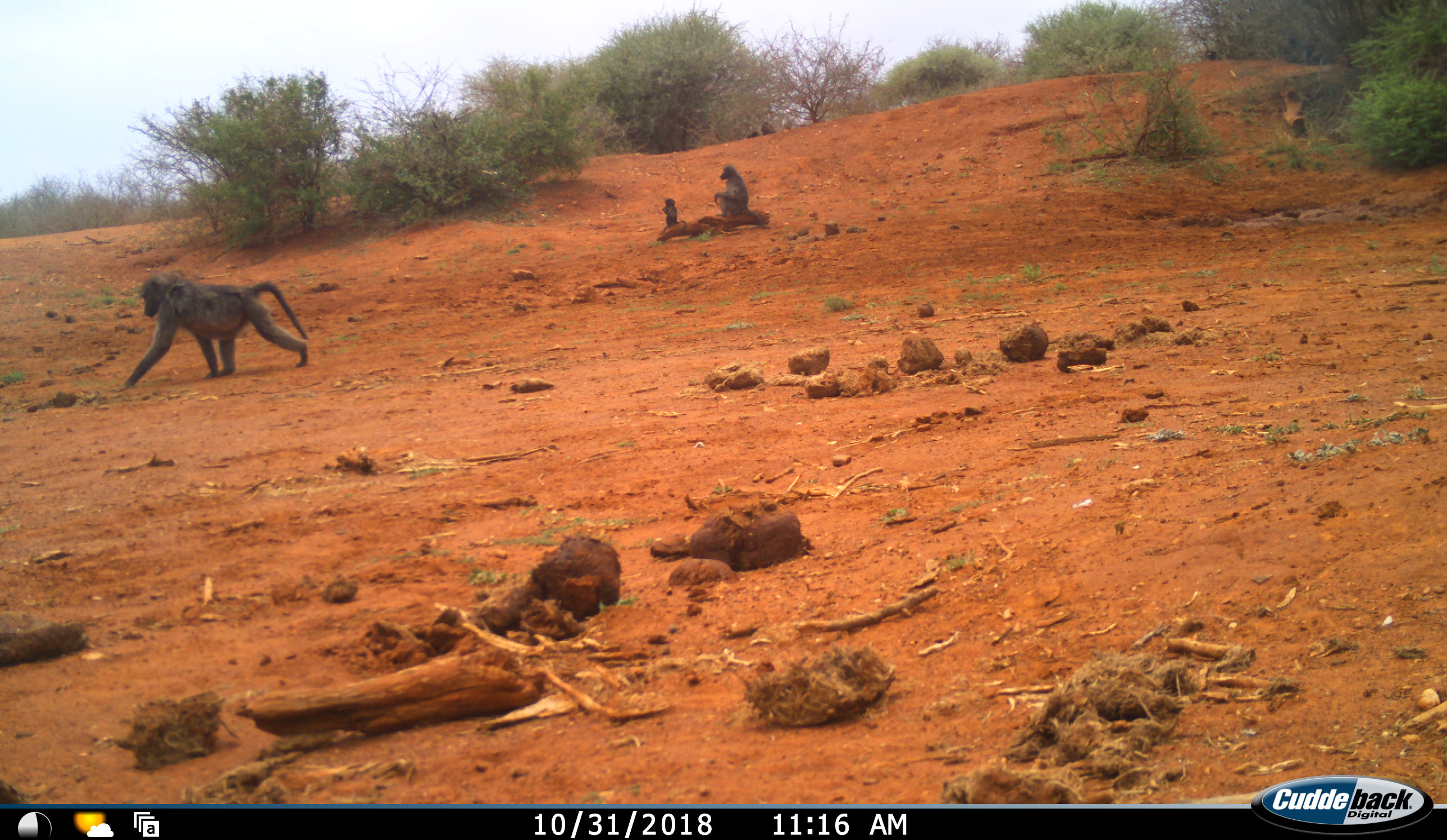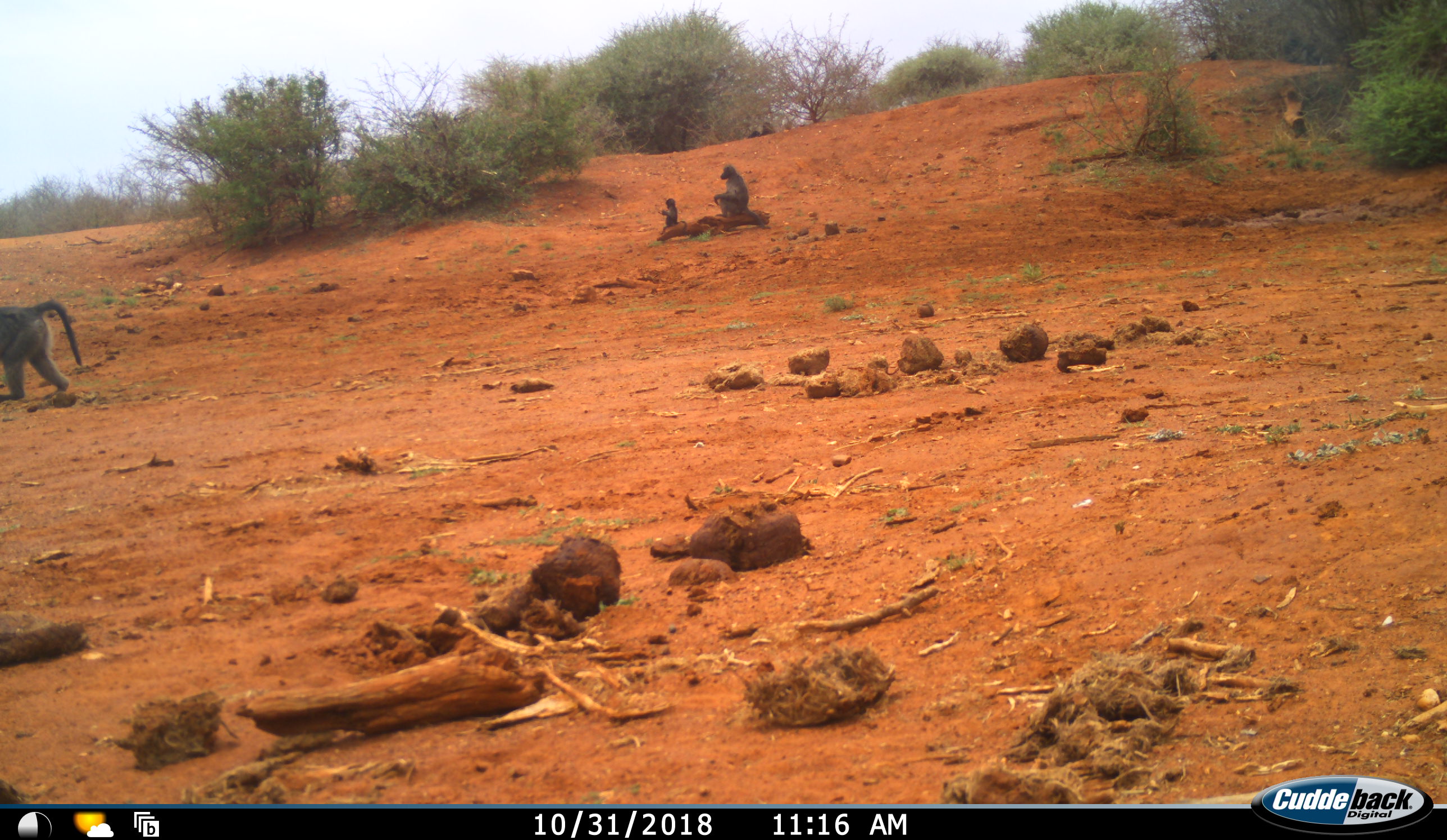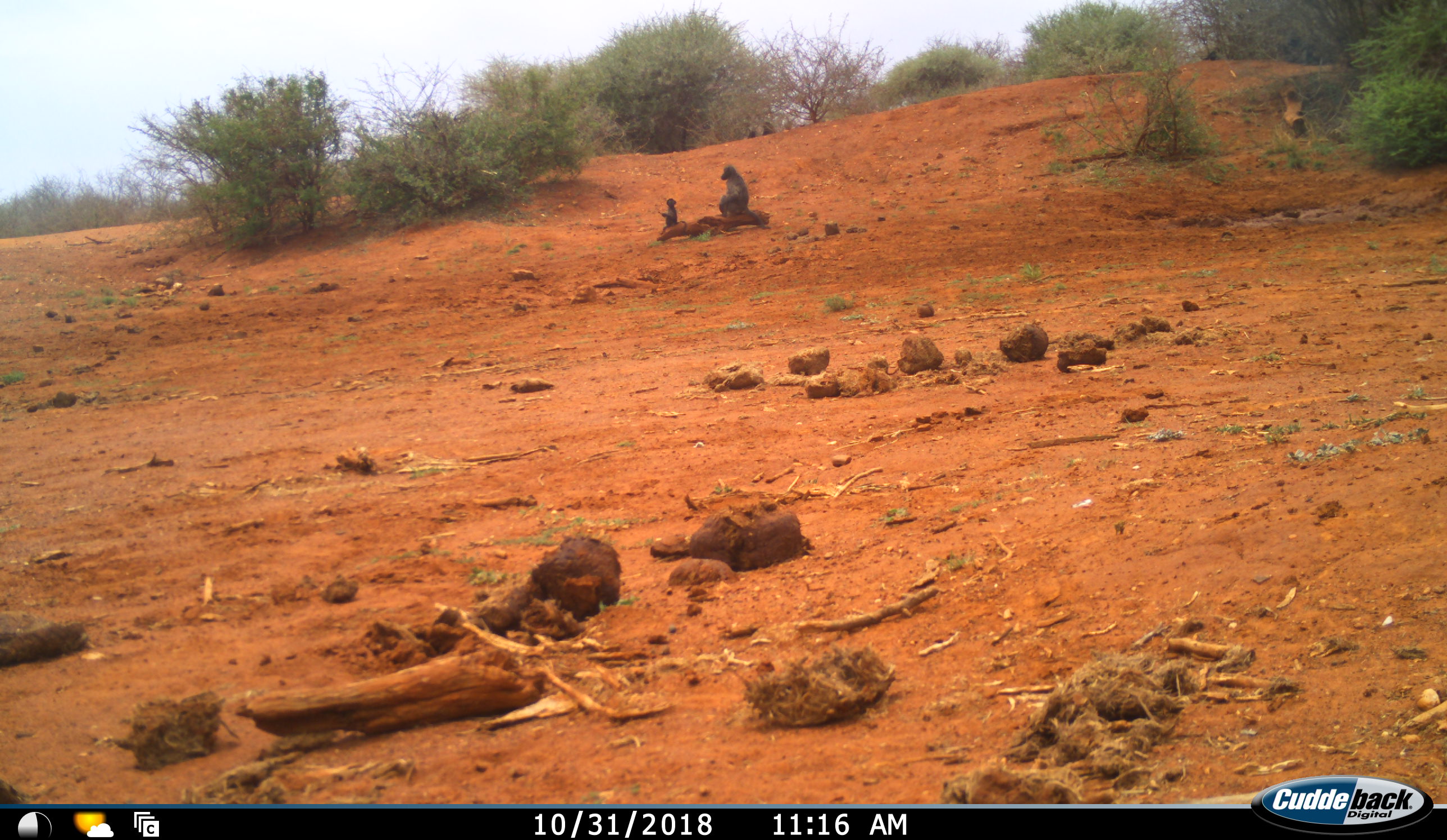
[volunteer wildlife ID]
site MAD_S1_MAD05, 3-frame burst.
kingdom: Animalia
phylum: Chordata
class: Mammalia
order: Primates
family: Cercopithecidae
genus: Papio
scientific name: Papio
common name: baboon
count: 5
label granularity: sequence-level